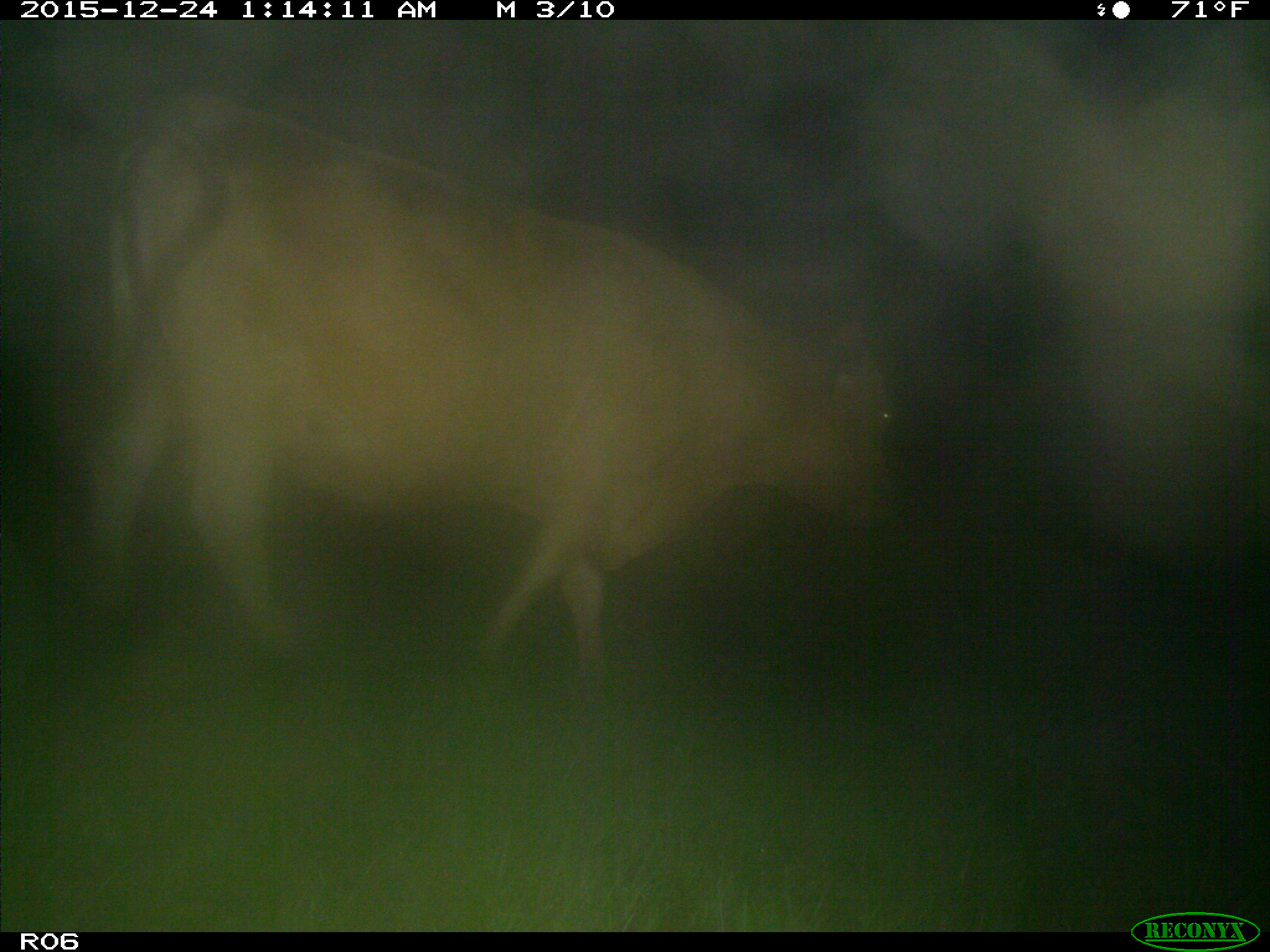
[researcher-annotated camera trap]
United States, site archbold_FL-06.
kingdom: Animalia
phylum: Chordata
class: Mammalia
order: Artiodactyla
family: Bovidae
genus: Bos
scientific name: Bos taurus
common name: domestic cow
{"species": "Bos taurus (domestic cow)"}